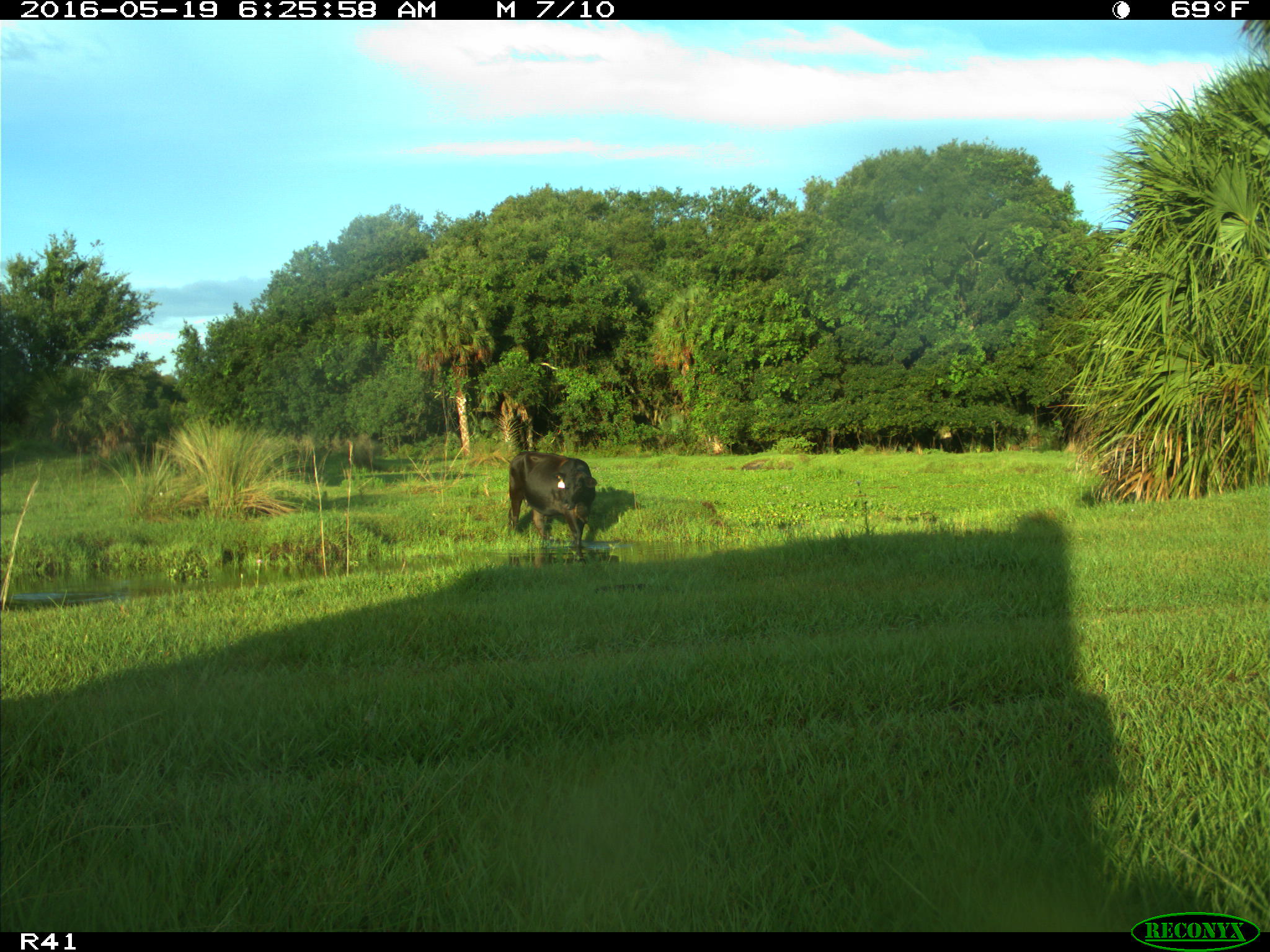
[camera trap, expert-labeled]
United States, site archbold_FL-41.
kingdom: Animalia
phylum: Chordata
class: Mammalia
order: Artiodactyla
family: Bovidae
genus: Bos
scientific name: Bos taurus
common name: domestic cow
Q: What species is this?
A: Bos taurus (domestic cow).